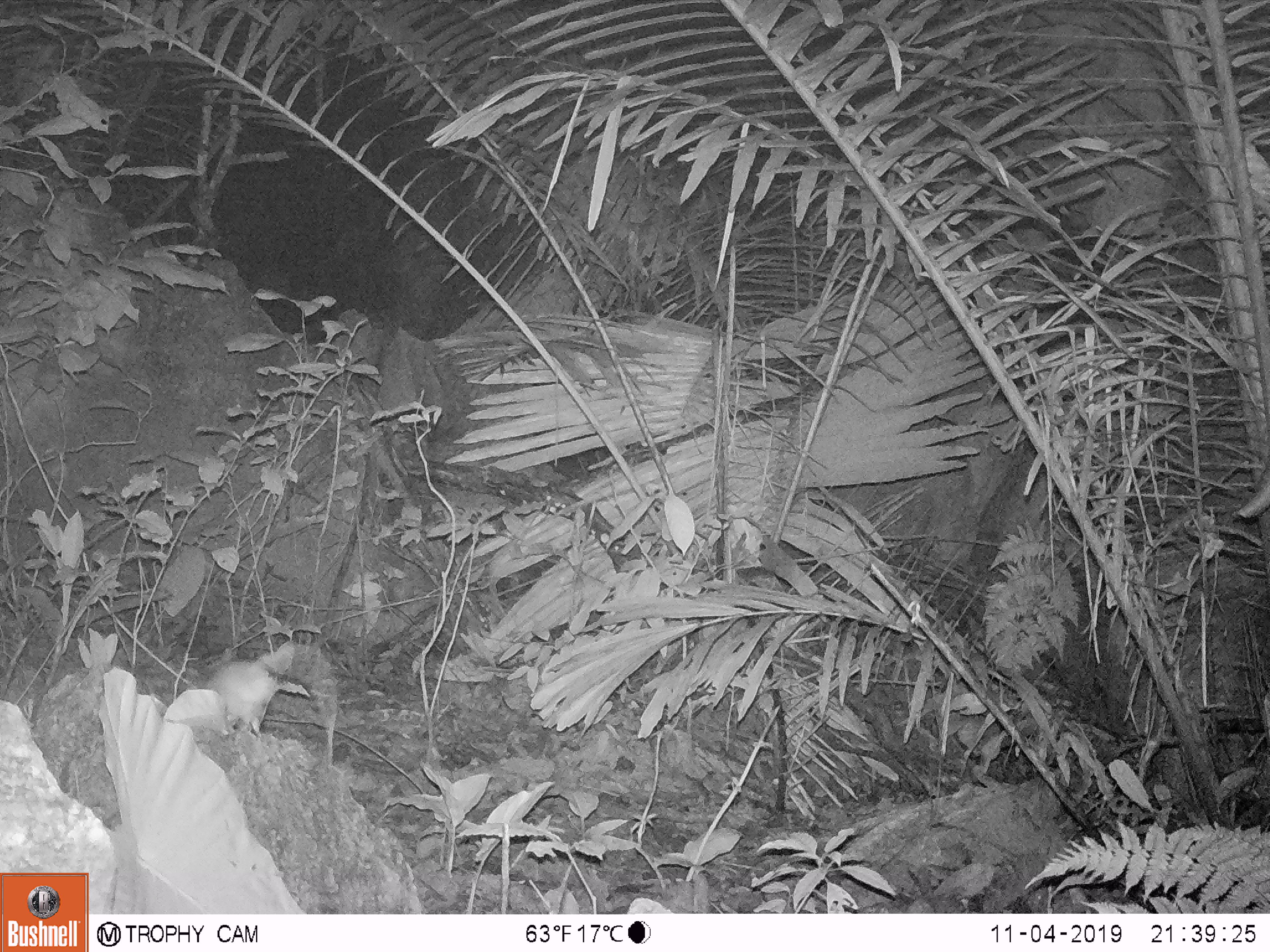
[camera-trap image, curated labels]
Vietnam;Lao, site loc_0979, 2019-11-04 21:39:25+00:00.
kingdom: Animalia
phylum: Chordata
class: Mammalia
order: Rodentia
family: Muridae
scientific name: Muridae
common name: old-world mice and rats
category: unidentified murid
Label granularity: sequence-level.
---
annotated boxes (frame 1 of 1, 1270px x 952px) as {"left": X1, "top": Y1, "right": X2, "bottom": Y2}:
unidentified murid: {"left": 201, "top": 640, "right": 346, "bottom": 766}